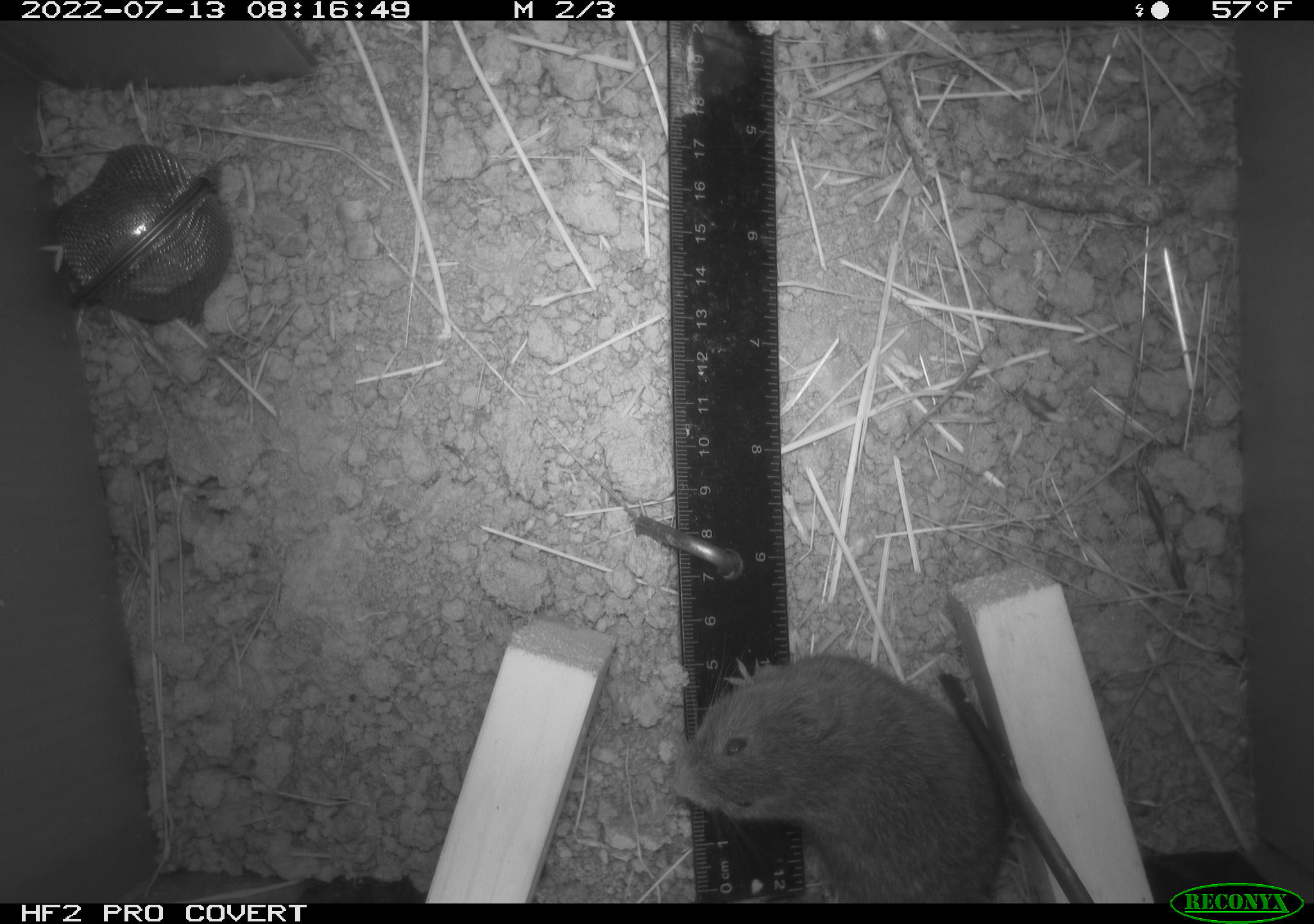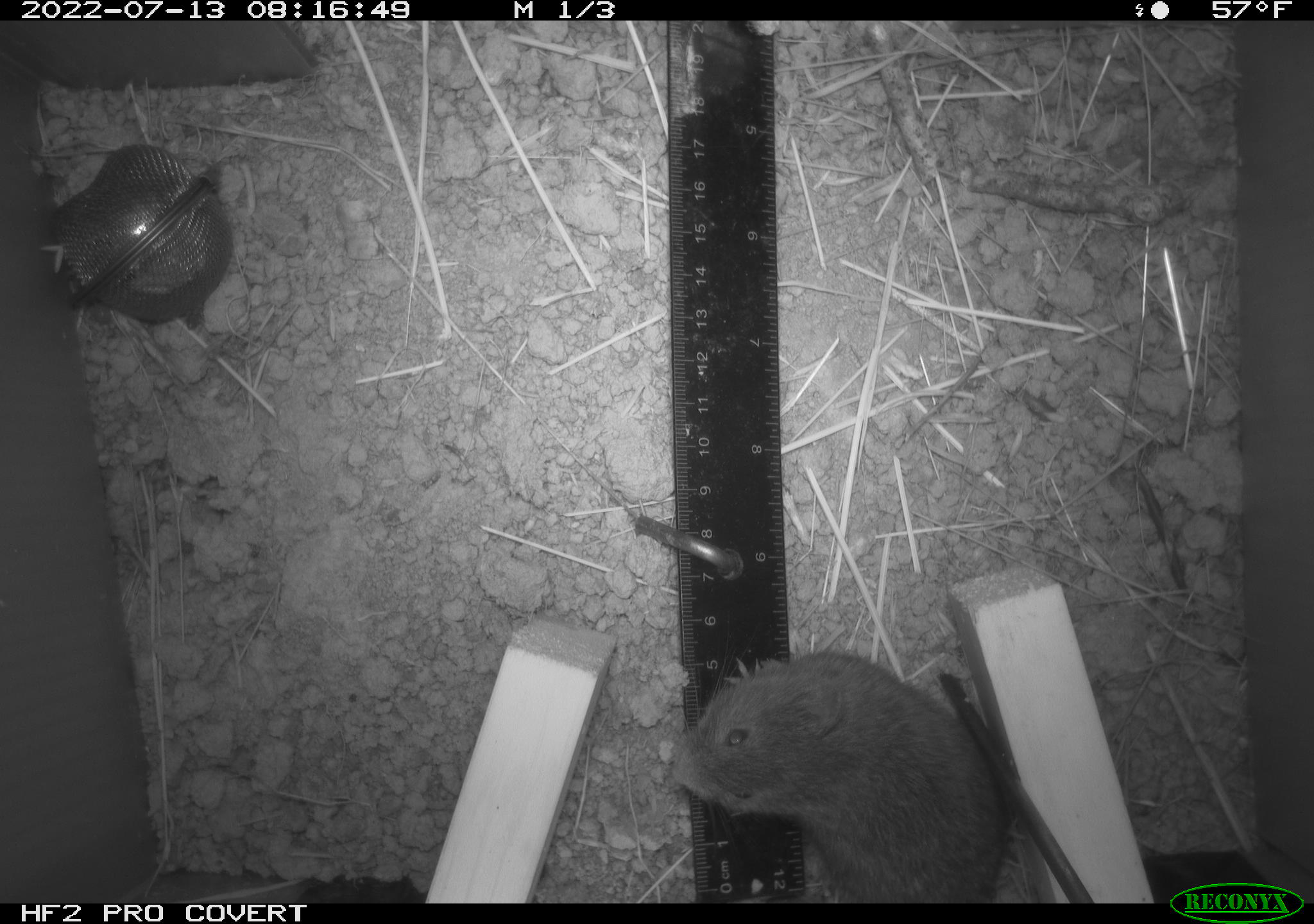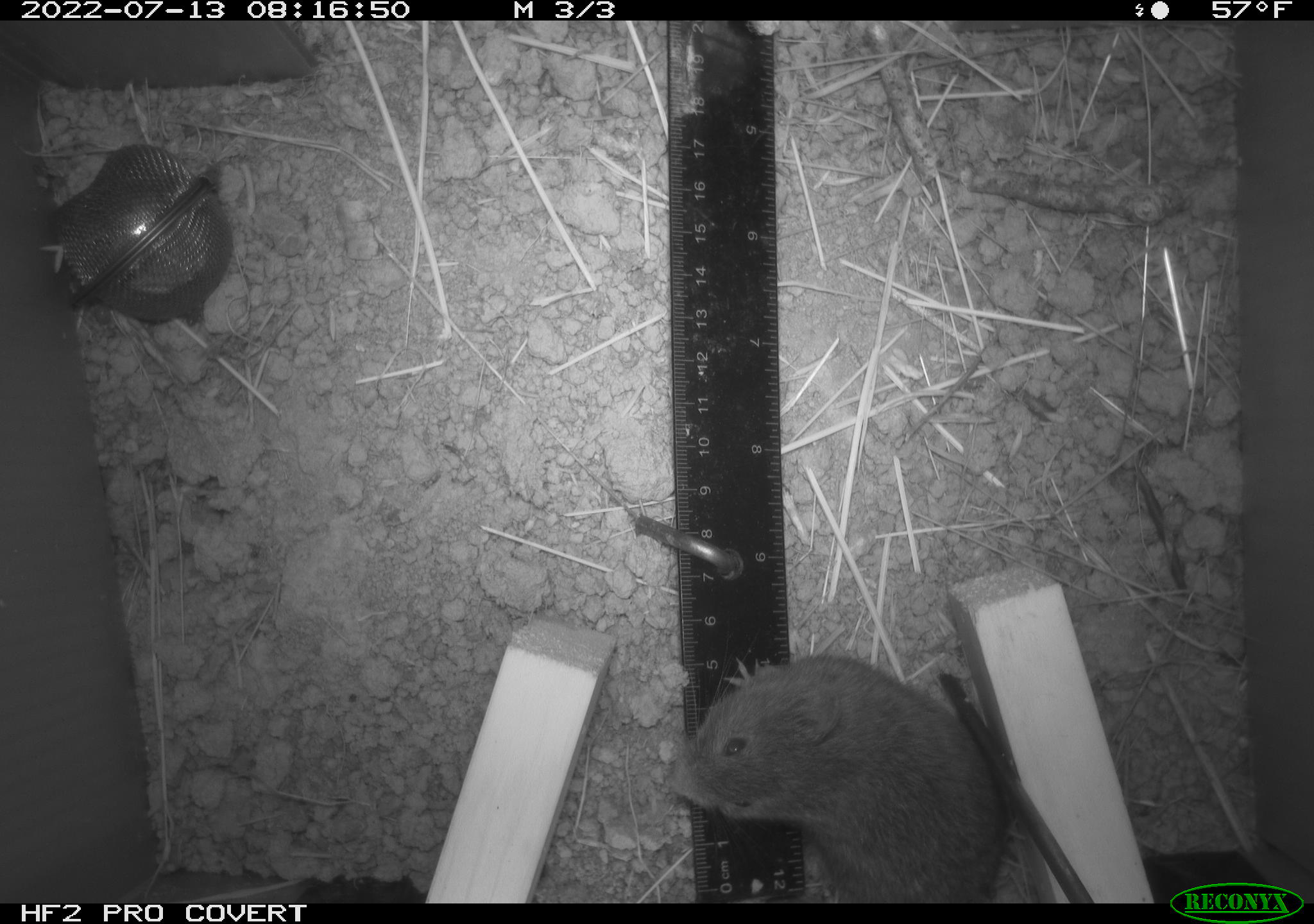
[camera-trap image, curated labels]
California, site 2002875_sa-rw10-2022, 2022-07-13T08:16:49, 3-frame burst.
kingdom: Animalia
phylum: Chordata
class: Mammalia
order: Rodentia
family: Cricetidae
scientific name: Arvicolinae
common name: voles, lemmings, and muskrats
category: arvicolinae subfamily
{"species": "arvicolinae subfamily (voles, lemmings, and muskrats) (Arvicolinae)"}